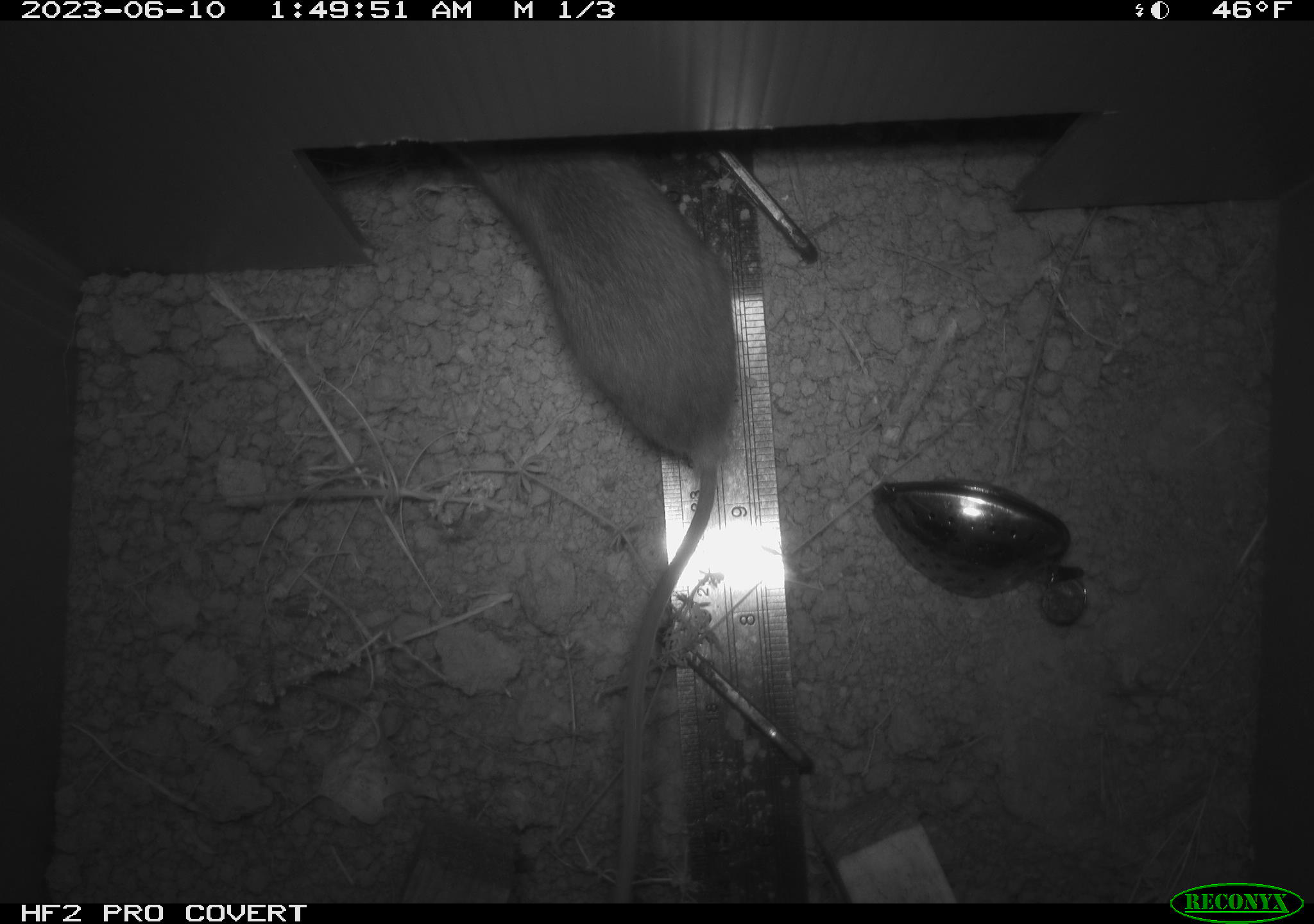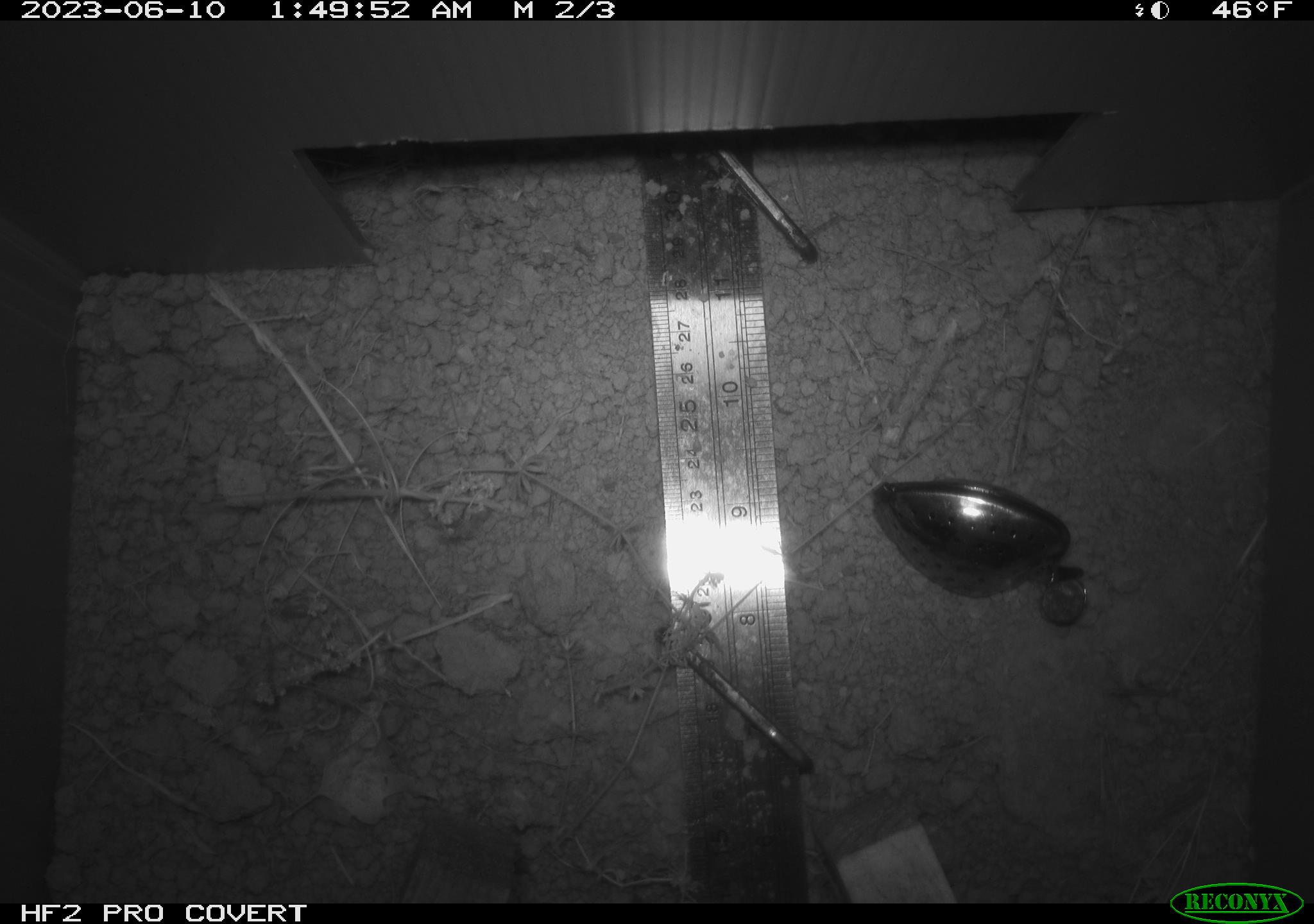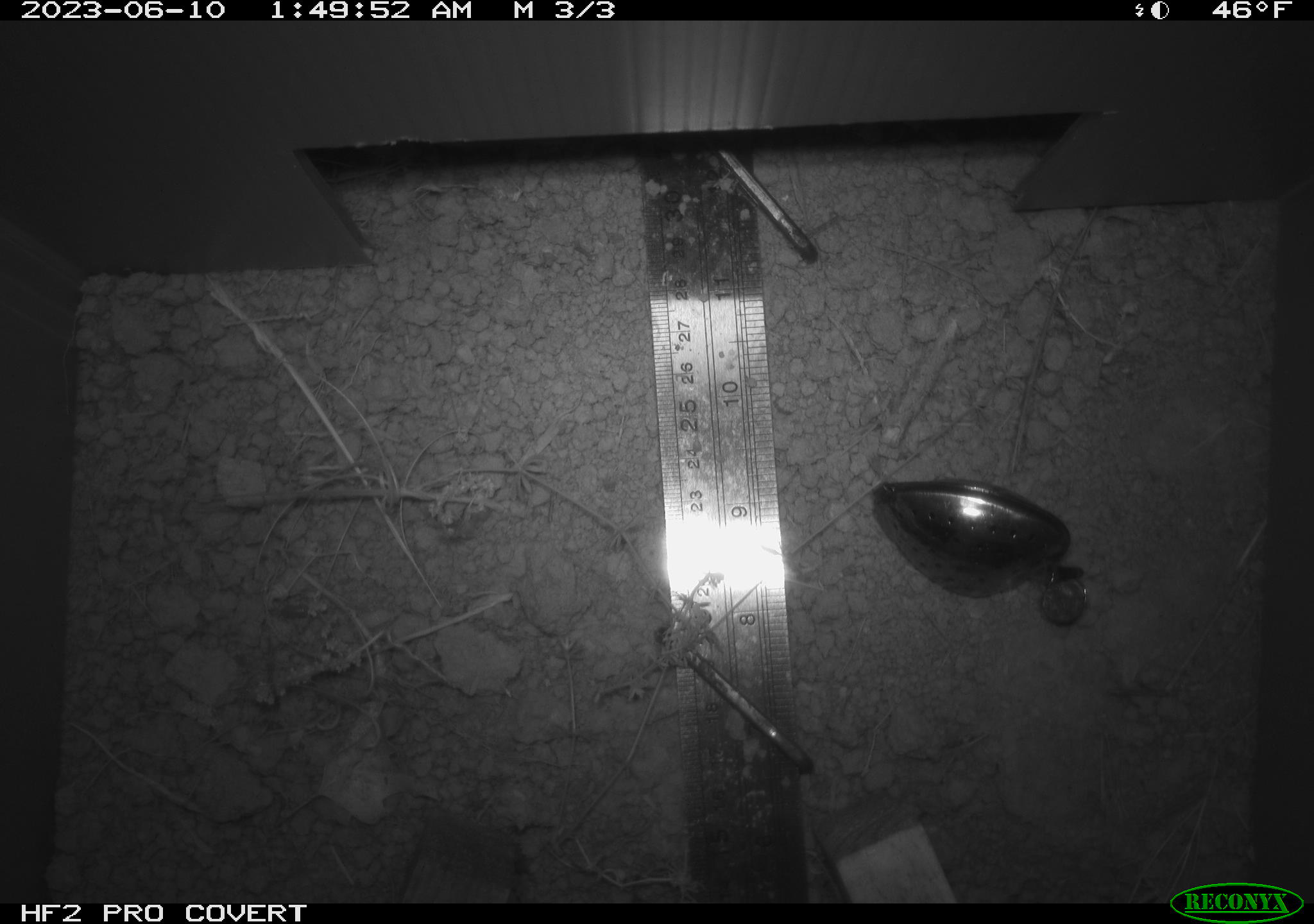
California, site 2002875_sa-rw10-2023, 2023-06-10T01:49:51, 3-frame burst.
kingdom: Animalia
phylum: Chordata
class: Mammalia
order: Rodentia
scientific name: Rodentia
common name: mouse species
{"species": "mouse species (Rodentia)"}